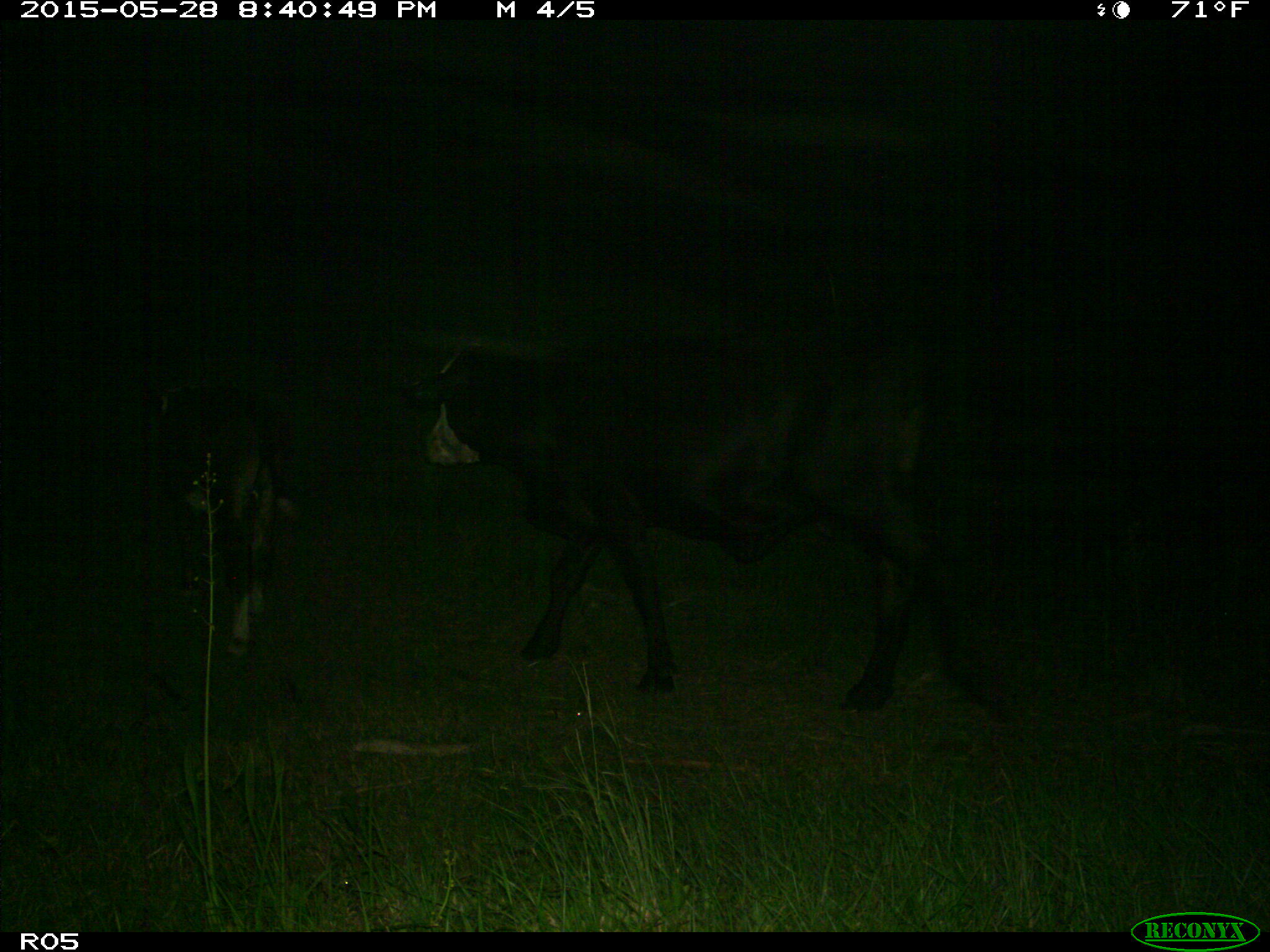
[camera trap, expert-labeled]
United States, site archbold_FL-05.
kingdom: Animalia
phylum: Chordata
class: Mammalia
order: Artiodactyla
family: Bovidae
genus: Bos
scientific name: Bos taurus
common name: domestic cow